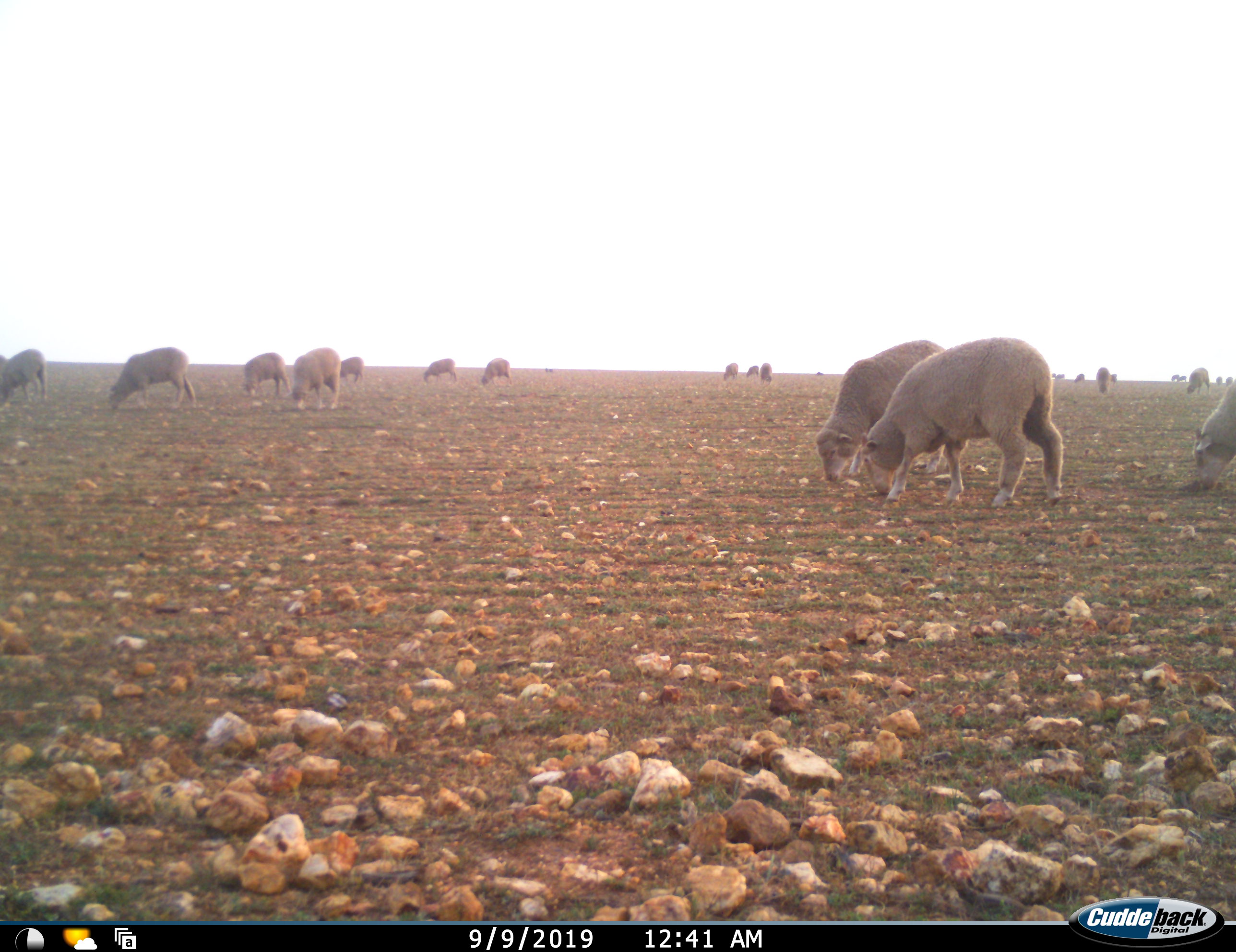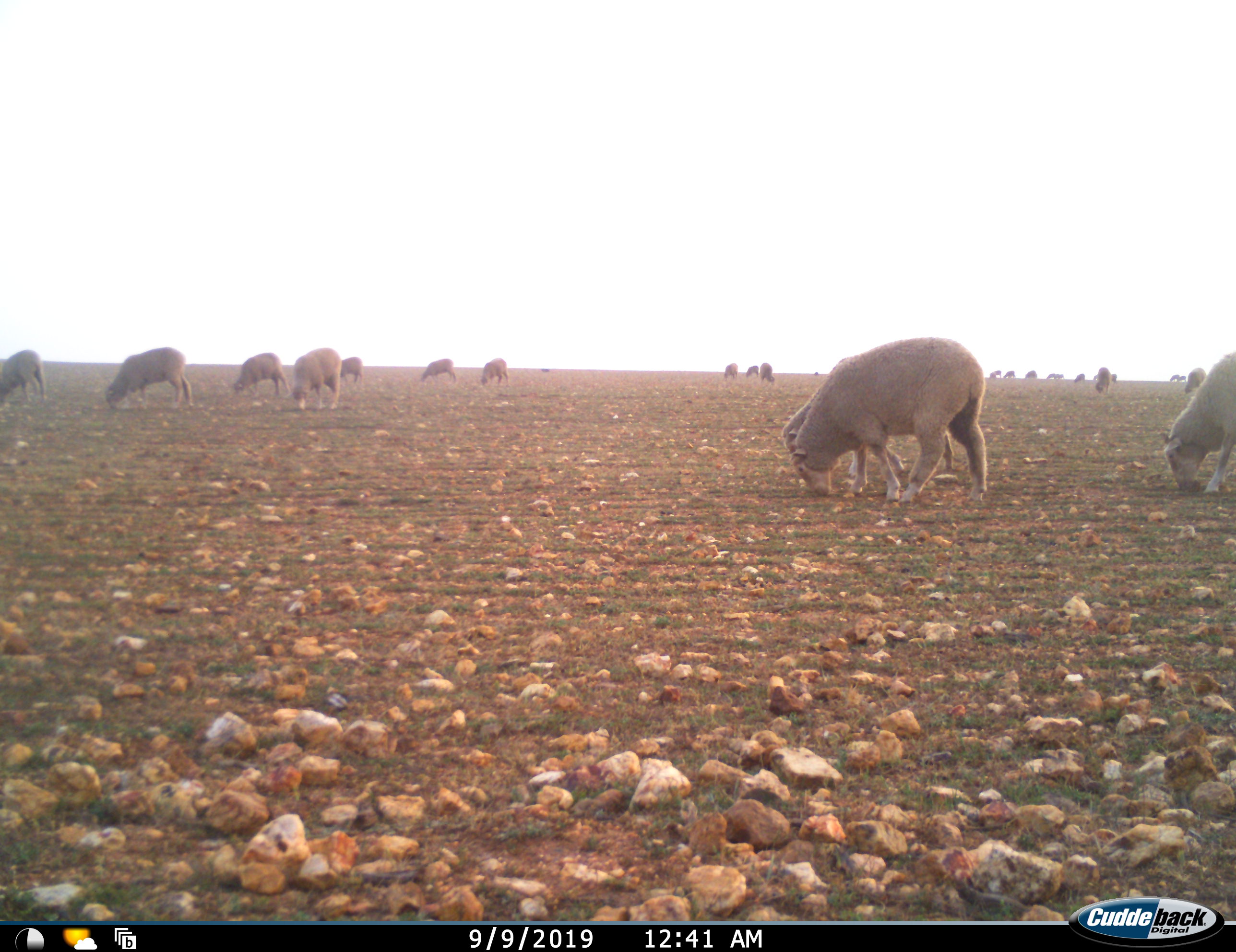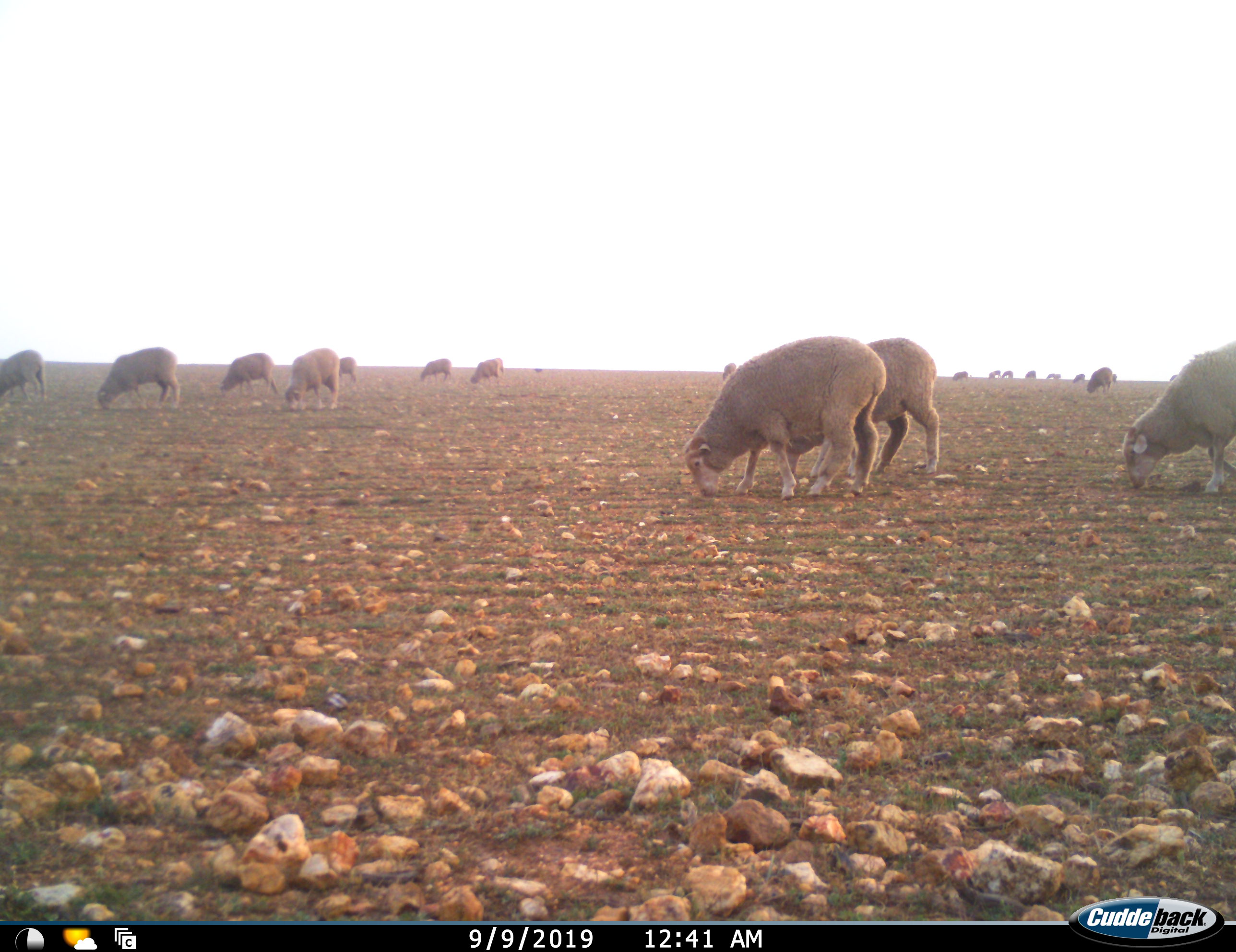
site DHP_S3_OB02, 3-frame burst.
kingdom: Animalia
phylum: Chordata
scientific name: Vertebrata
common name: domestic animal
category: domesticanimal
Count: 11-50.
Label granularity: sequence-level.